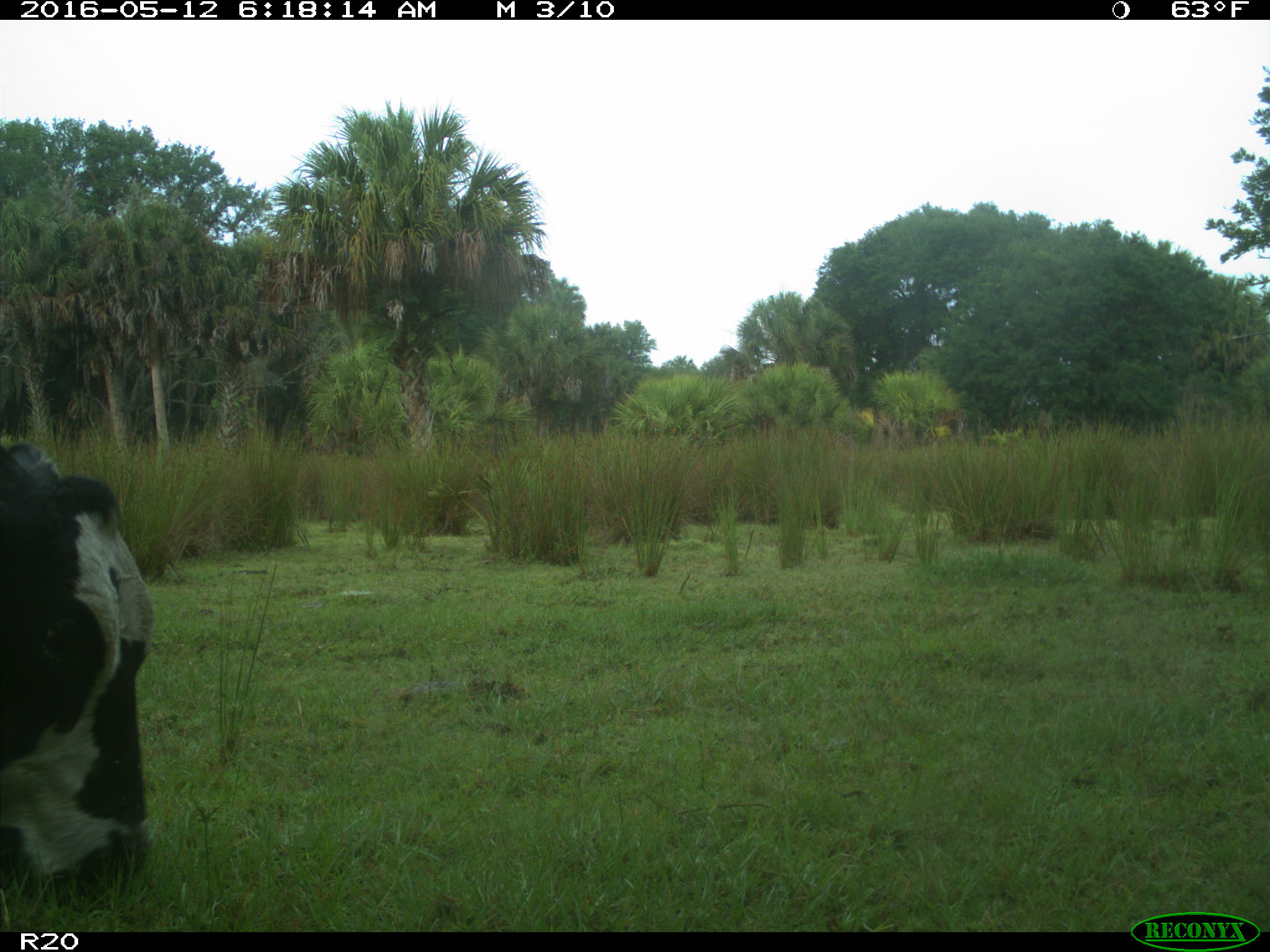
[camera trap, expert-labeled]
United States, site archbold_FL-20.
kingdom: Animalia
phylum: Chordata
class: Mammalia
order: Artiodactyla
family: Bovidae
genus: Bos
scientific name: Bos taurus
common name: domestic cow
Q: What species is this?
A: Bos taurus (domestic cow).